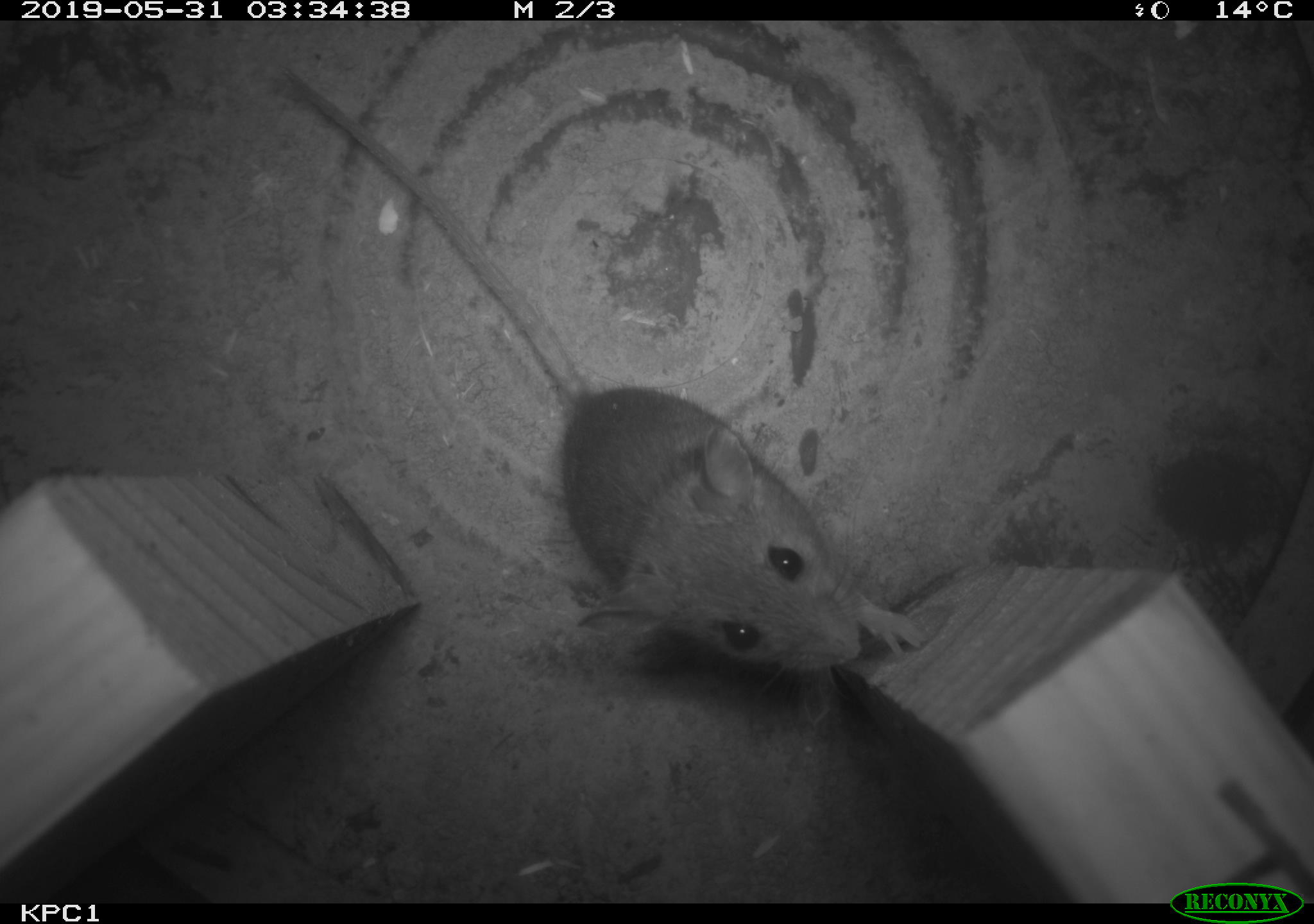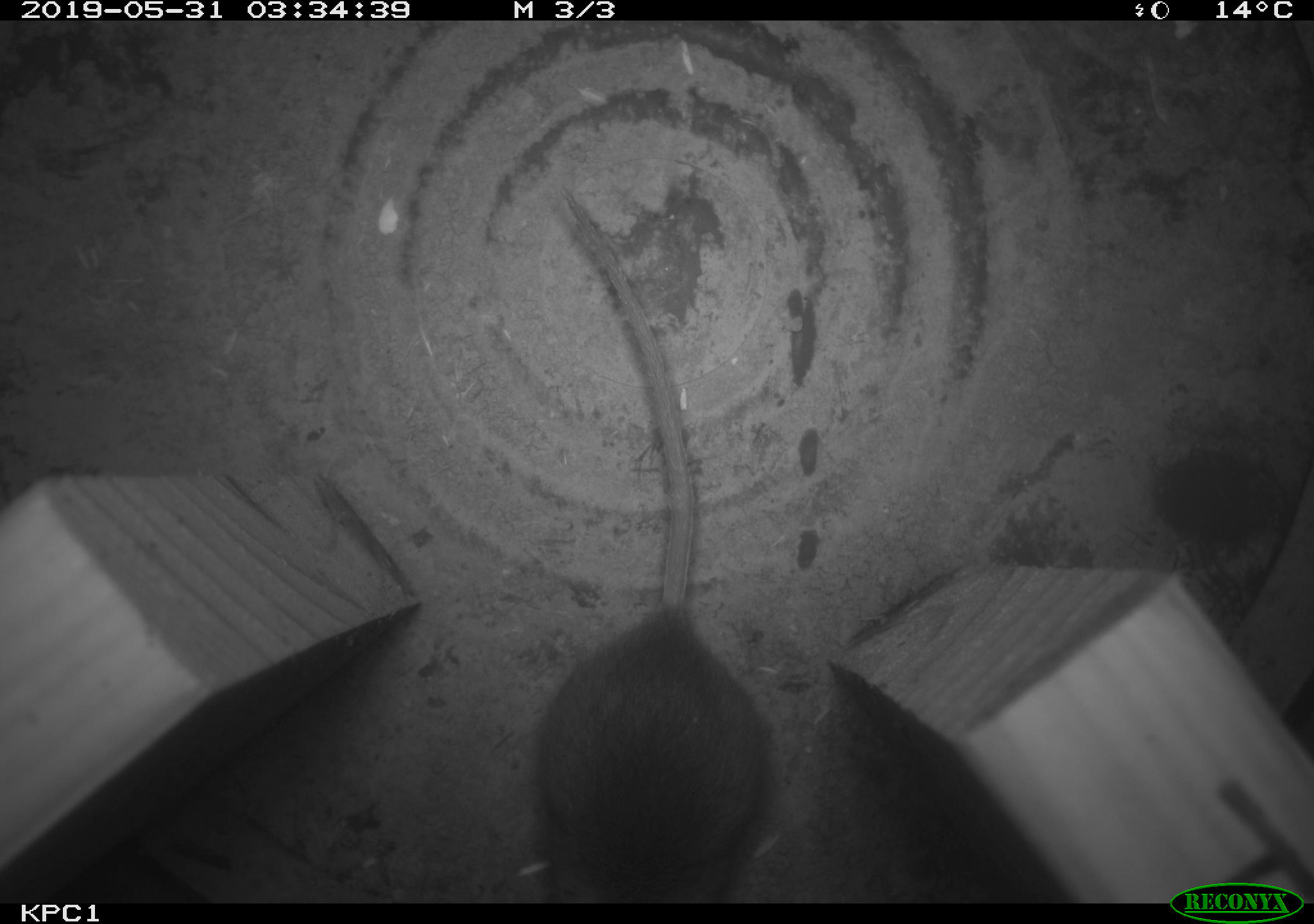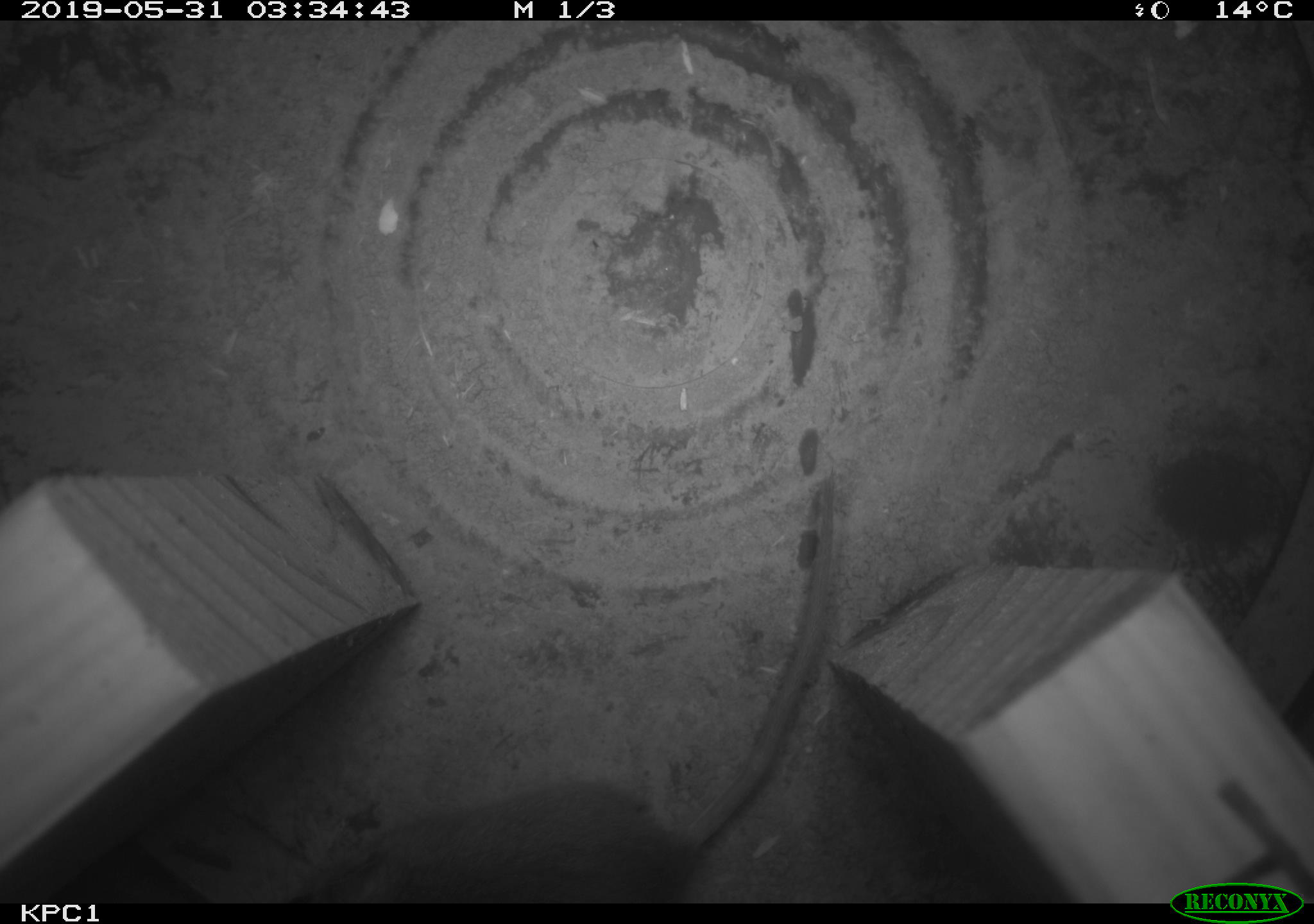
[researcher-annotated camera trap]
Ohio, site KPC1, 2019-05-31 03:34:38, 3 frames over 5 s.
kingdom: Animalia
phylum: Chordata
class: Mammalia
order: Rodentia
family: Cricetidae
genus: Peromyscus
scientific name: Peromyscus leucopus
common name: white-footed mouse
White-footed mouse (Peromyscus leucopus).